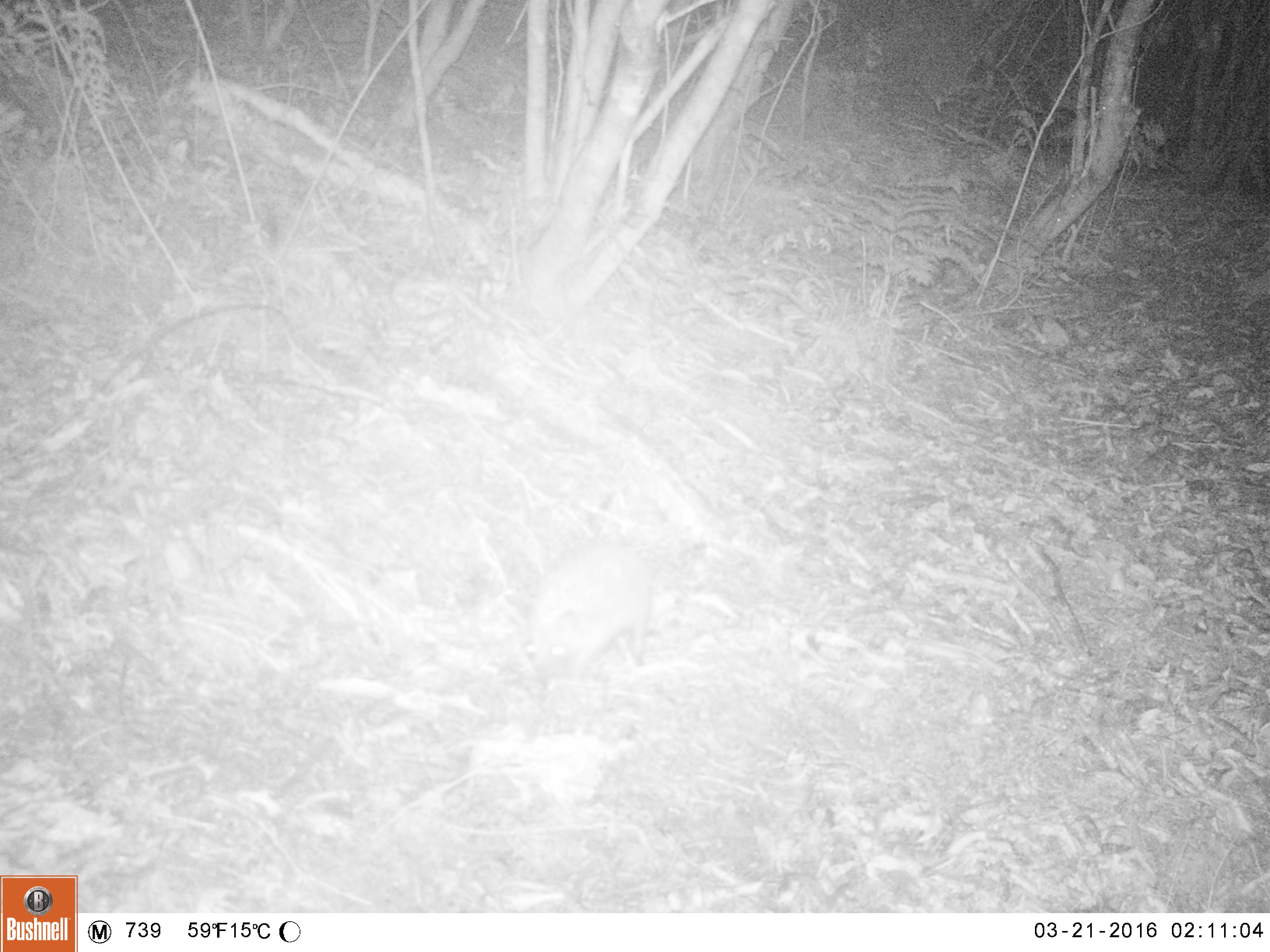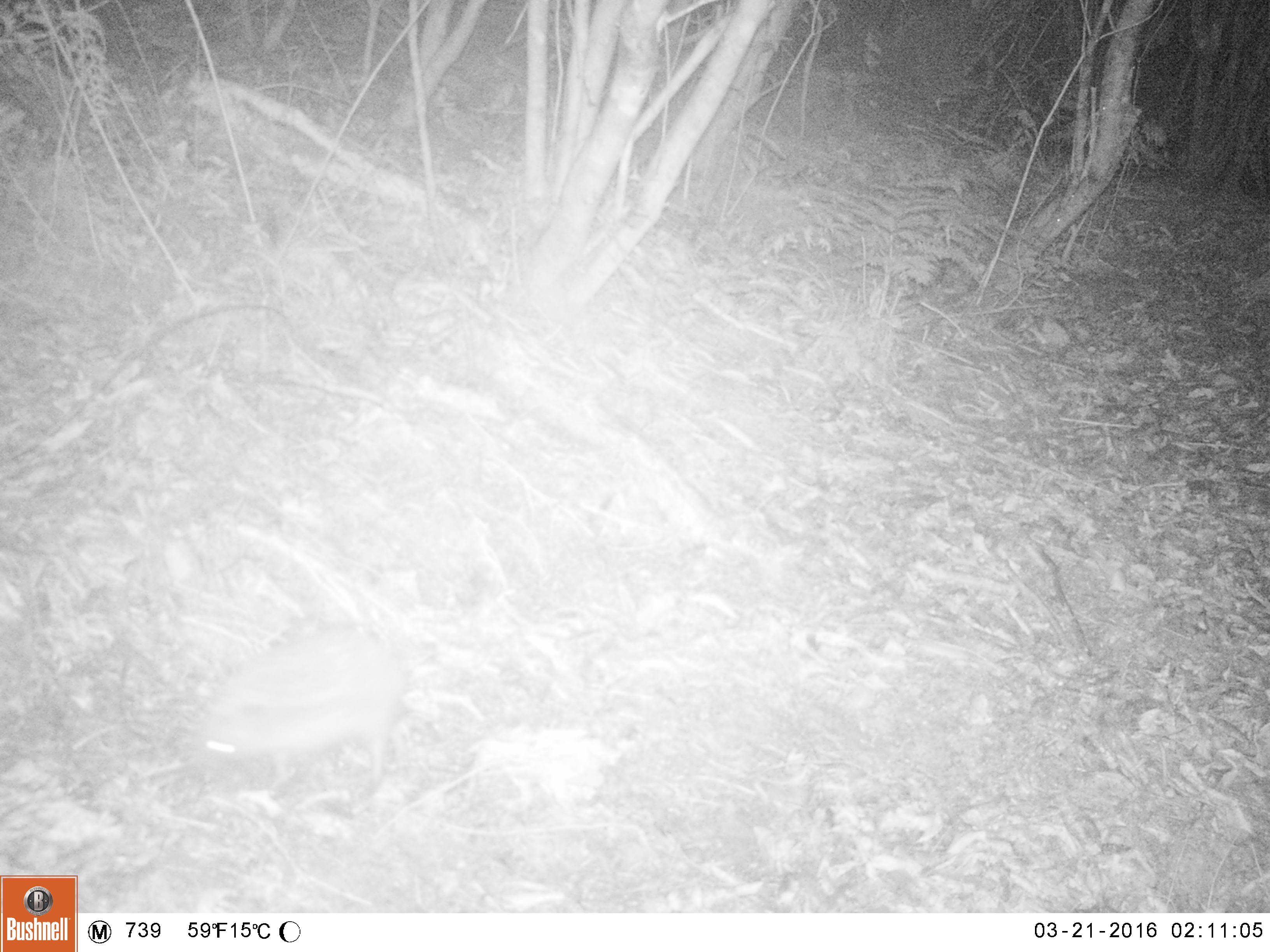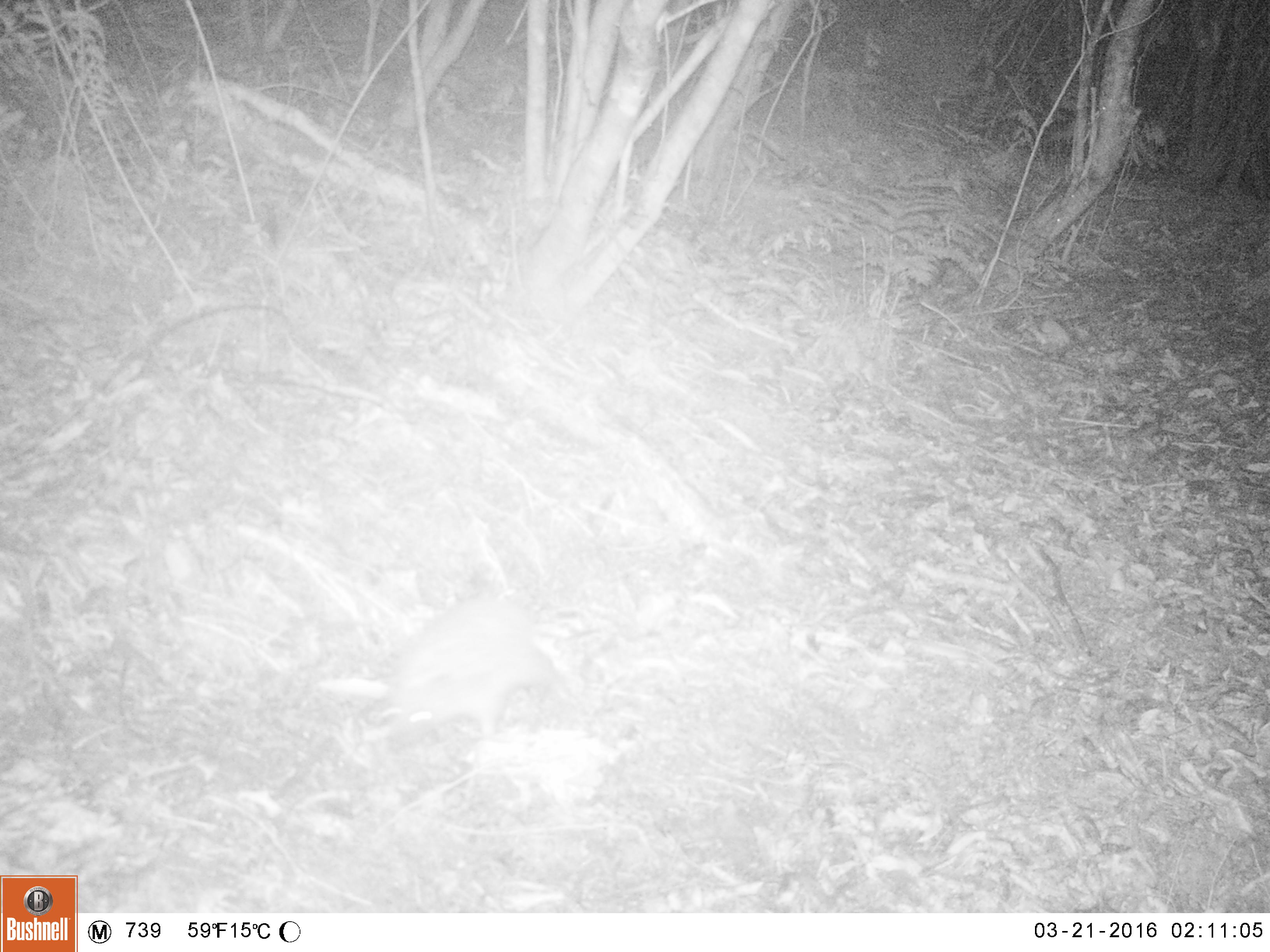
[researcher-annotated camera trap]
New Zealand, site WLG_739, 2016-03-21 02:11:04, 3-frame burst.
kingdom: Animalia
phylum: Chordata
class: Mammalia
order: Eulipotyphla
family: Erinaceidae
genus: Erinaceus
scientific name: Erinaceus europaeus europaeus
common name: european hedgehog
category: hedgehog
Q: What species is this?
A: Hedgehog (european hedgehog) (Erinaceus europaeus europaeus).